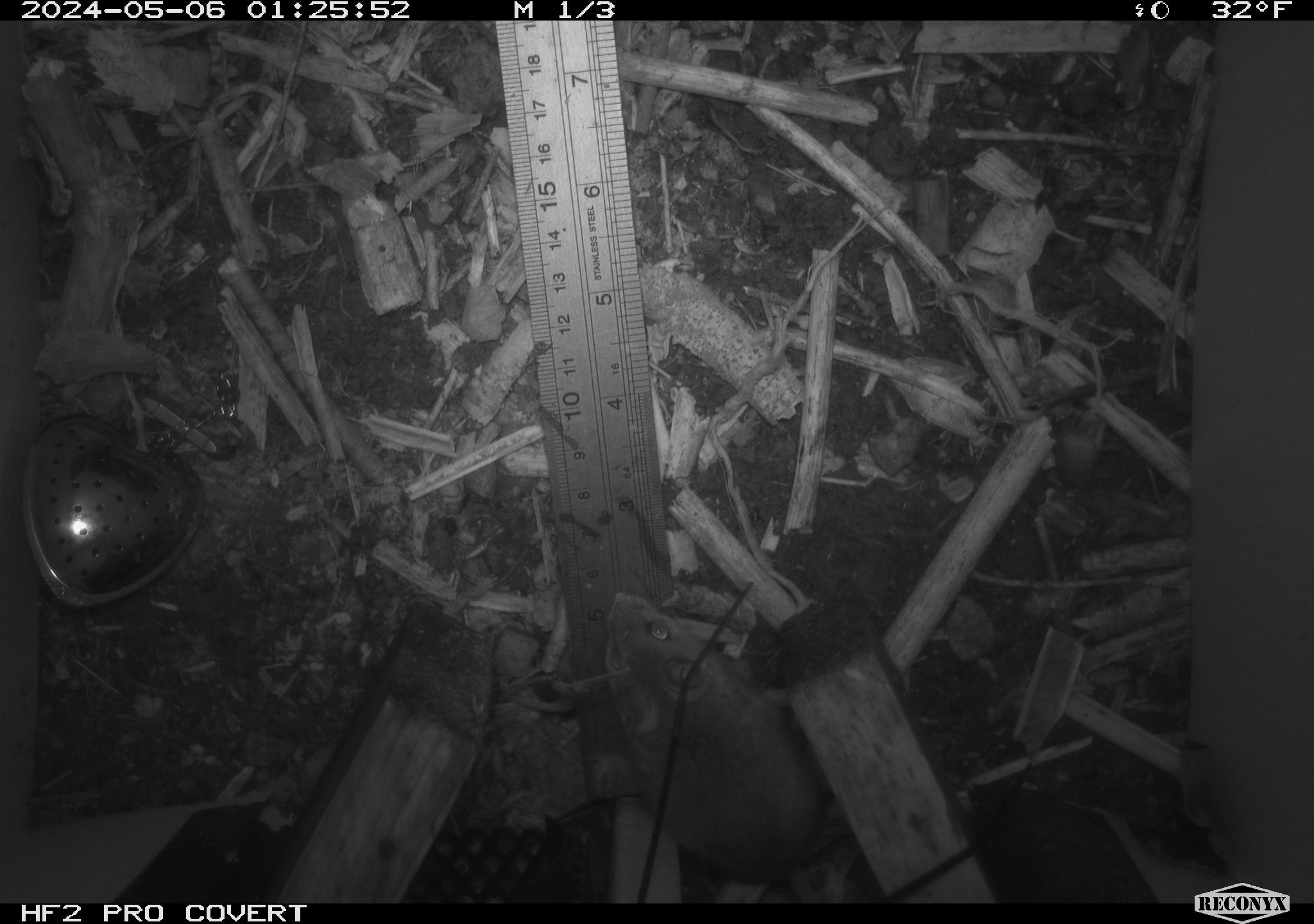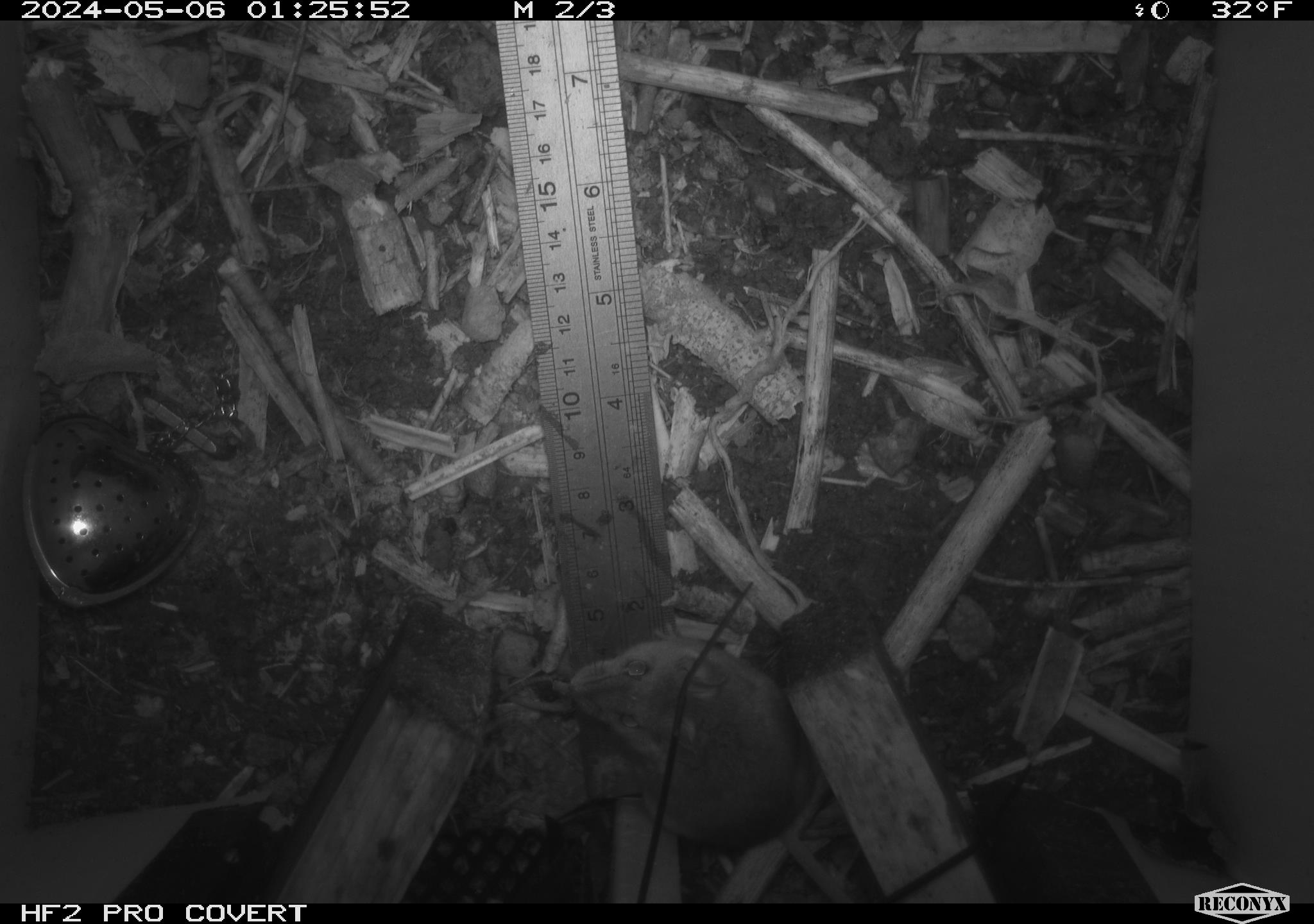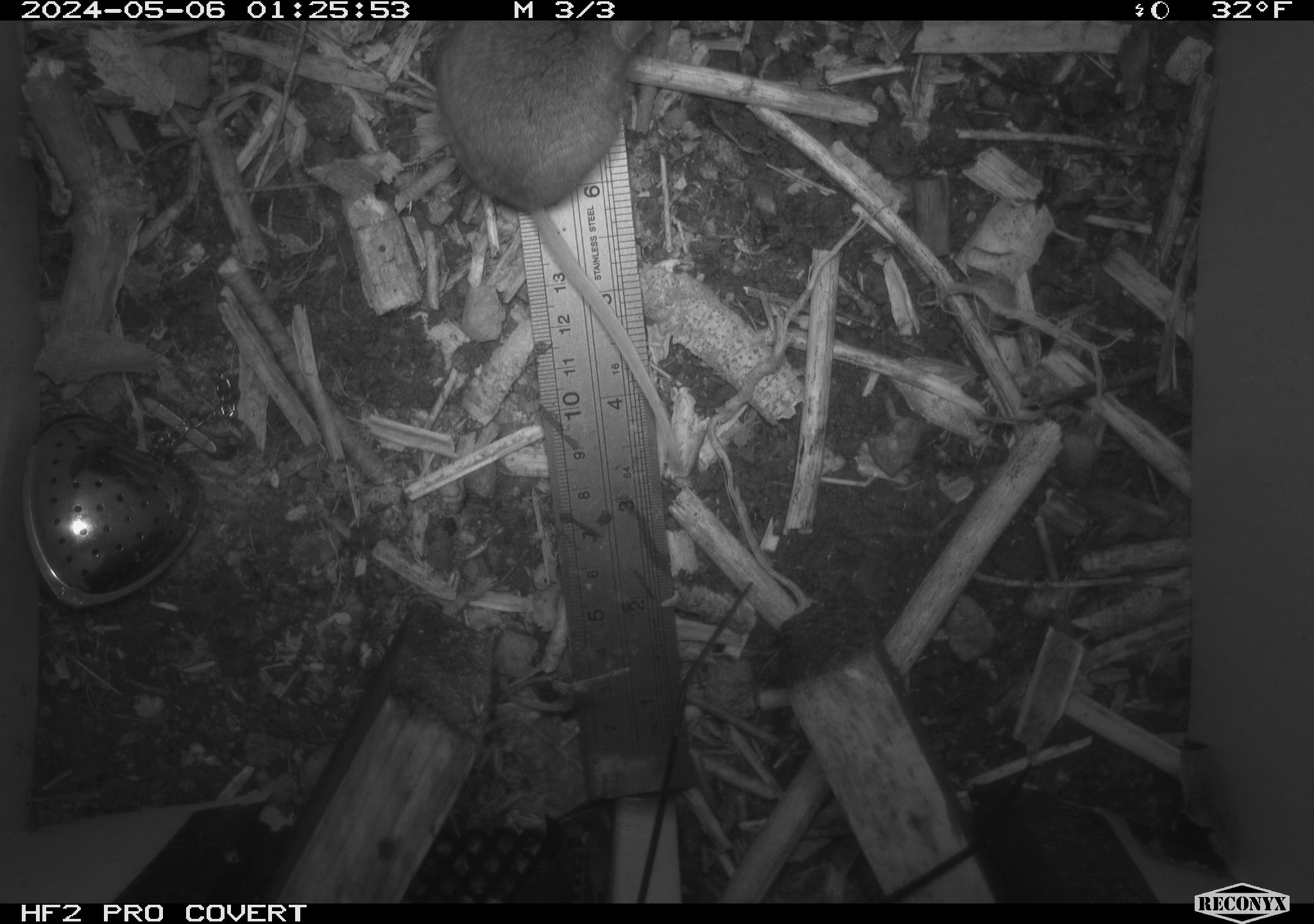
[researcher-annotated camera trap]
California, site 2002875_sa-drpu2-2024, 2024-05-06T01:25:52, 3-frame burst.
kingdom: Animalia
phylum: Chordata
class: Mammalia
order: Rodentia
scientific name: Rodentia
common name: mouse species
Mouse species (Rodentia).